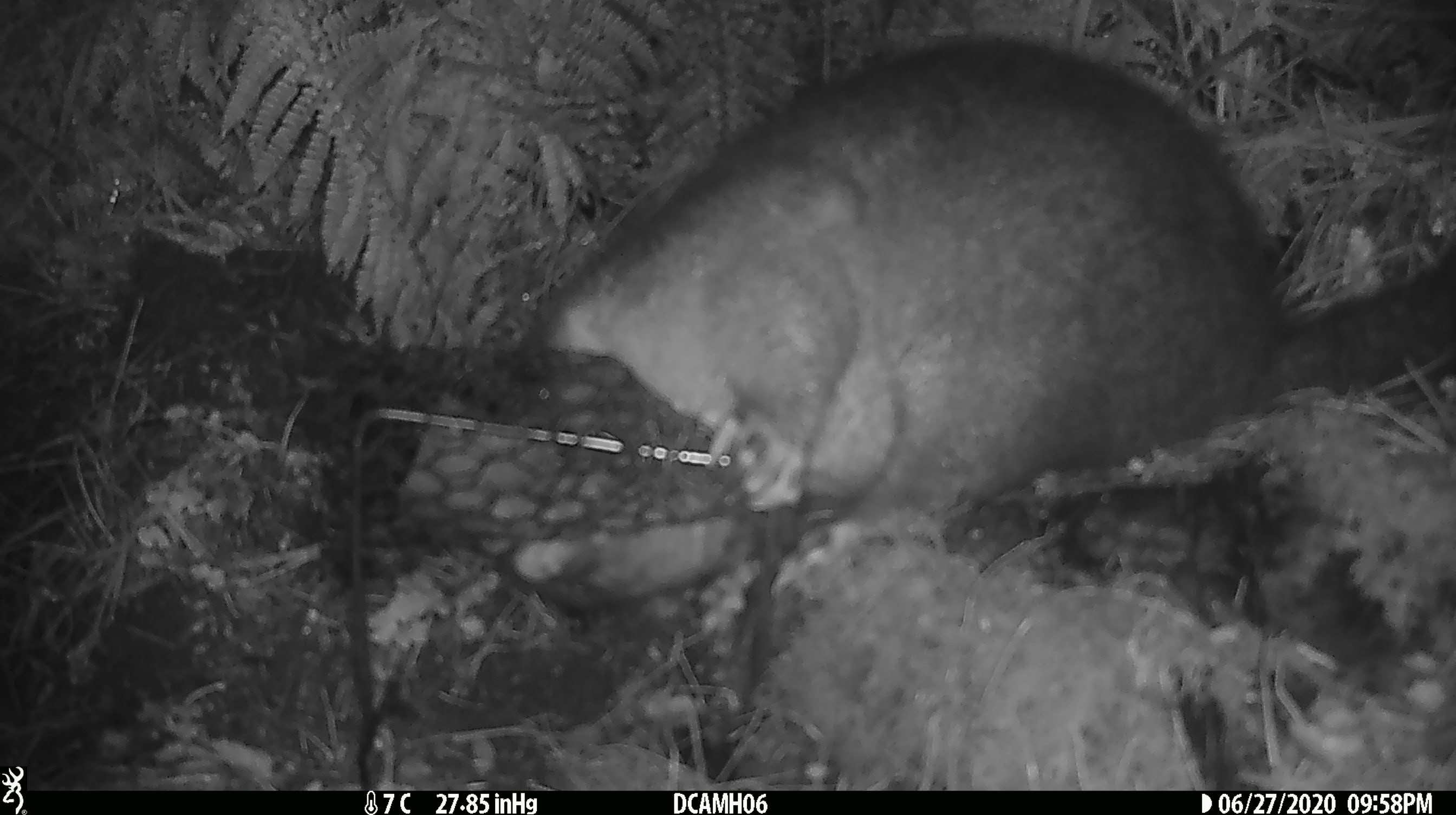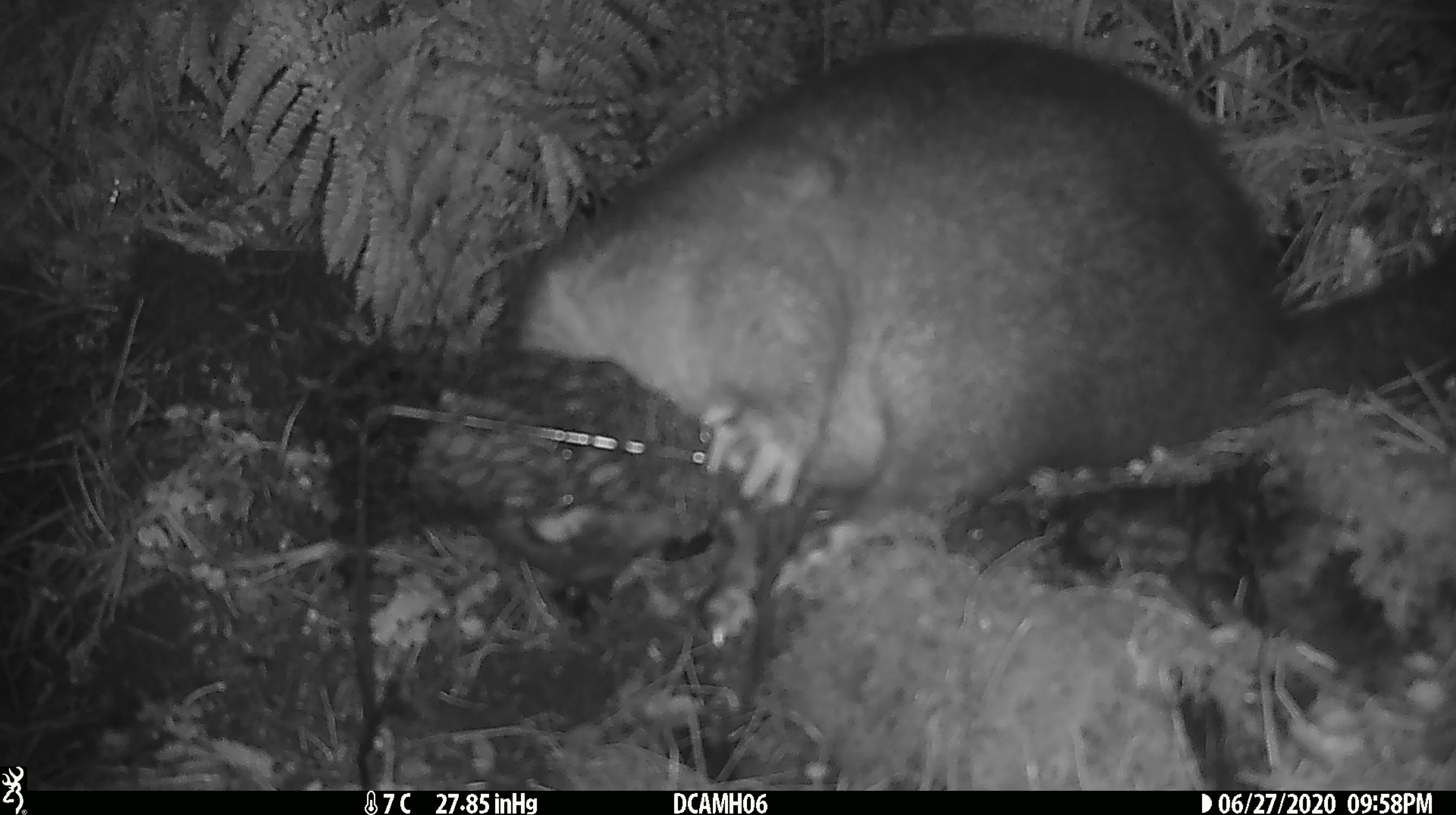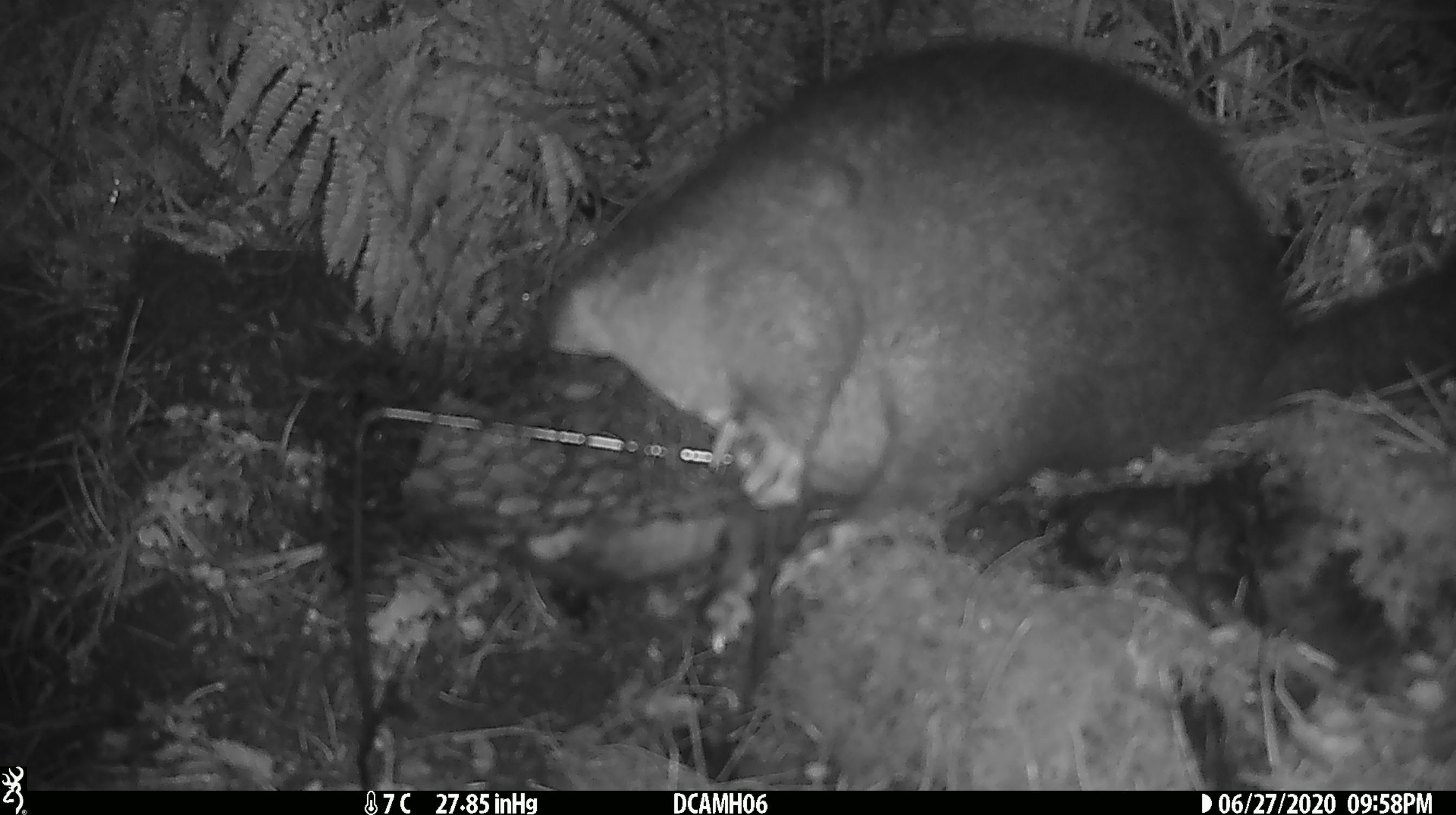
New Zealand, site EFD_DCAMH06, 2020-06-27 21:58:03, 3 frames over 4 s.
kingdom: Animalia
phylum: Chordata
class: Mammalia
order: Diprotodontia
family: Phalangeridae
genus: Trichosurus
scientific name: Trichosurus vulpecula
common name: common brushtail possum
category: possum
Possum (common brushtail possum) (Trichosurus vulpecula).